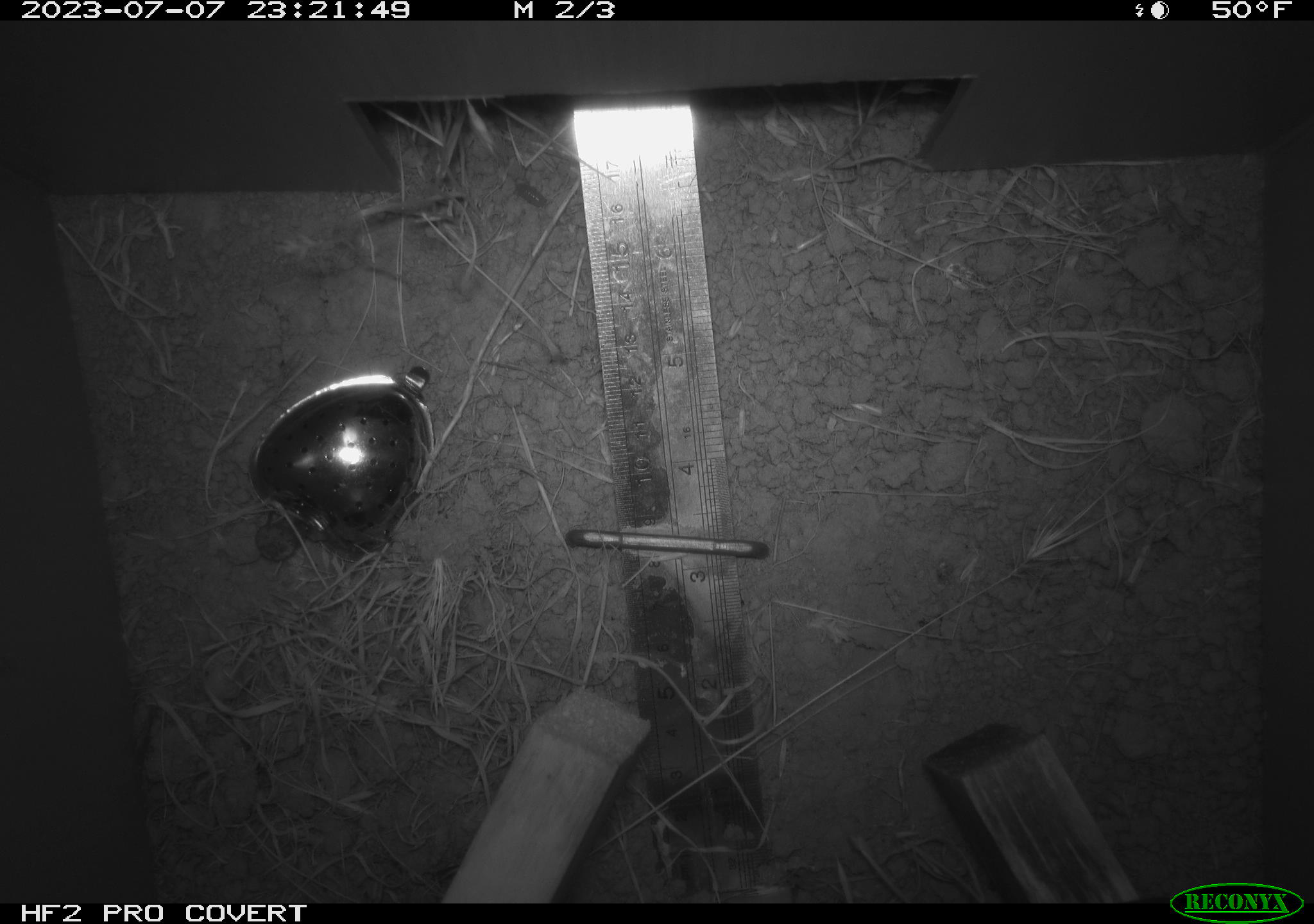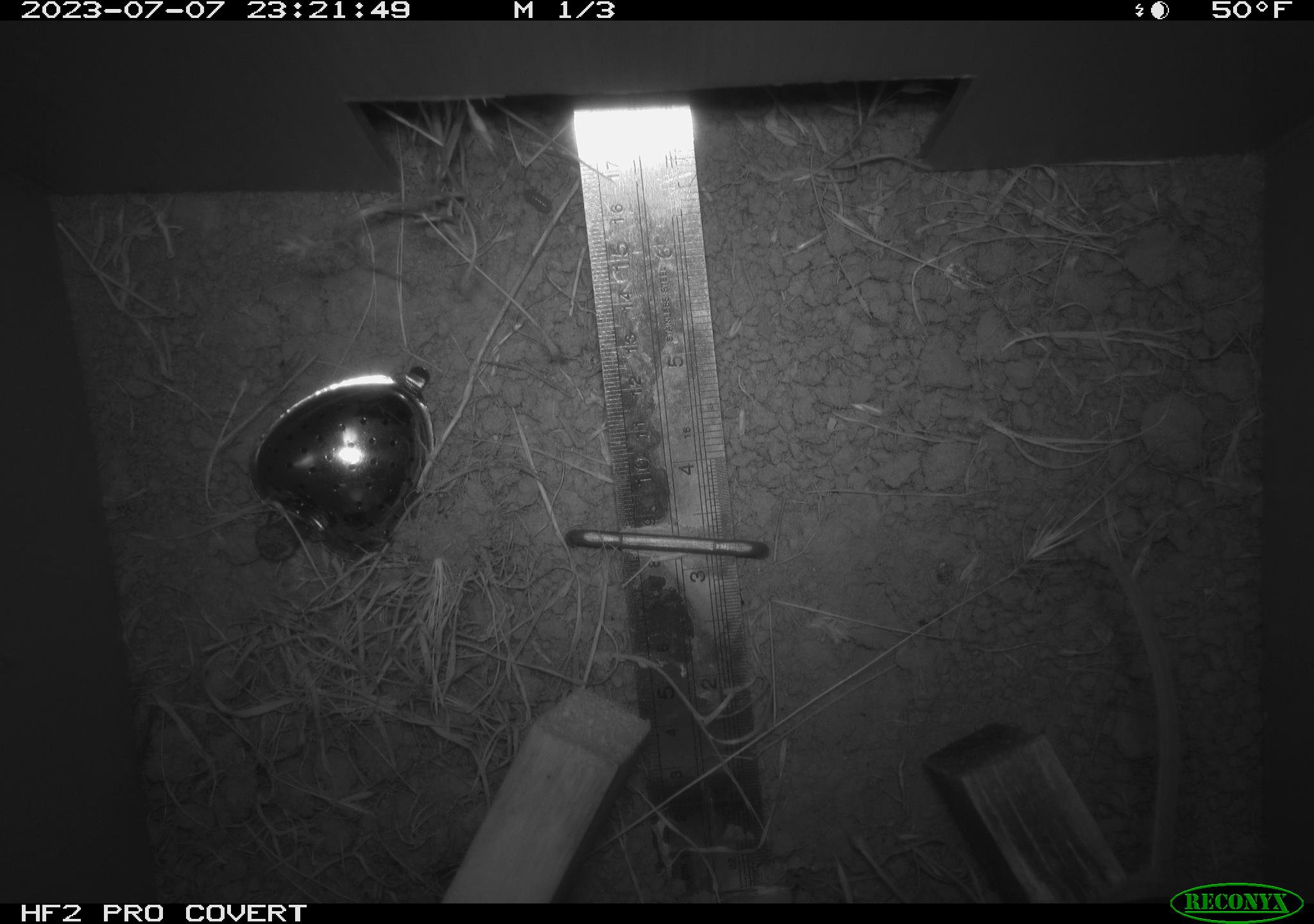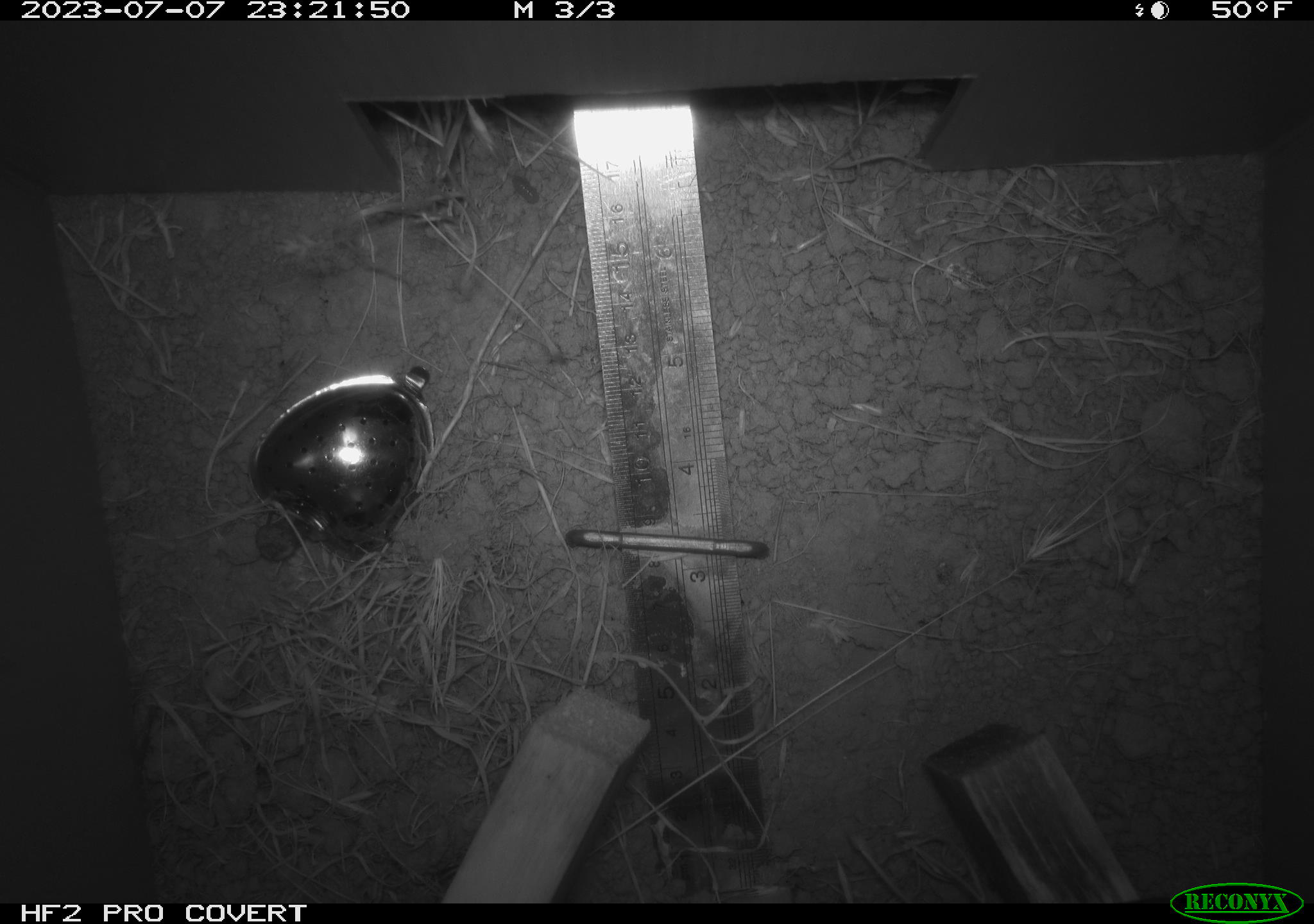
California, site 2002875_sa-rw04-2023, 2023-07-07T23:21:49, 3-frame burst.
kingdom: Animalia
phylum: Chordata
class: Mammalia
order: Rodentia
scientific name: Rodentia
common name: mouse species